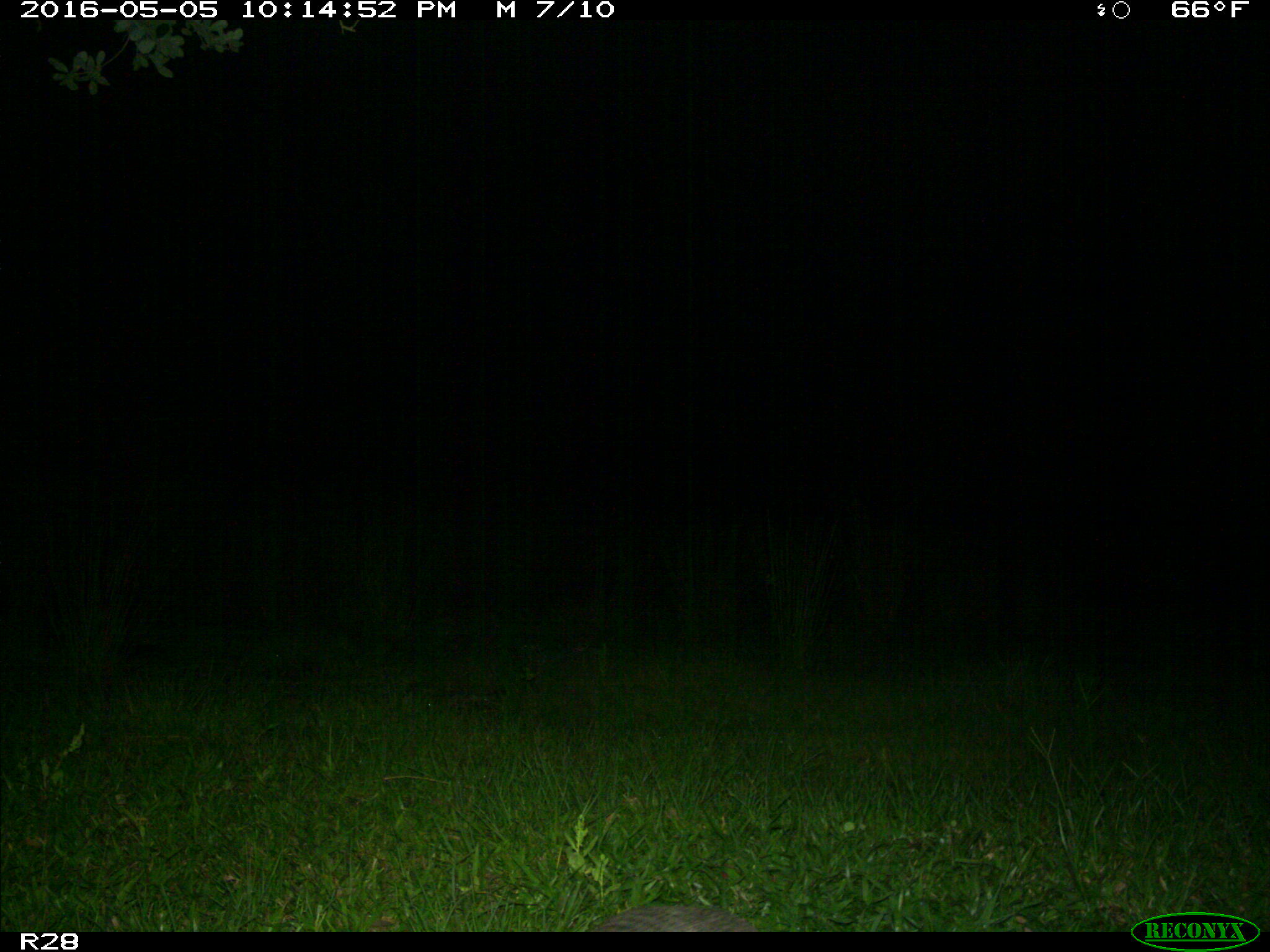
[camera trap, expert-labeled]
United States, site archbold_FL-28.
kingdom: Animalia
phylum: Chordata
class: Mammalia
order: Cingulata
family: Dasypodidae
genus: Dasypus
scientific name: Dasypus novemcinctus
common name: nine-banded armadillo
Dasypus novemcinctus (nine-banded armadillo).